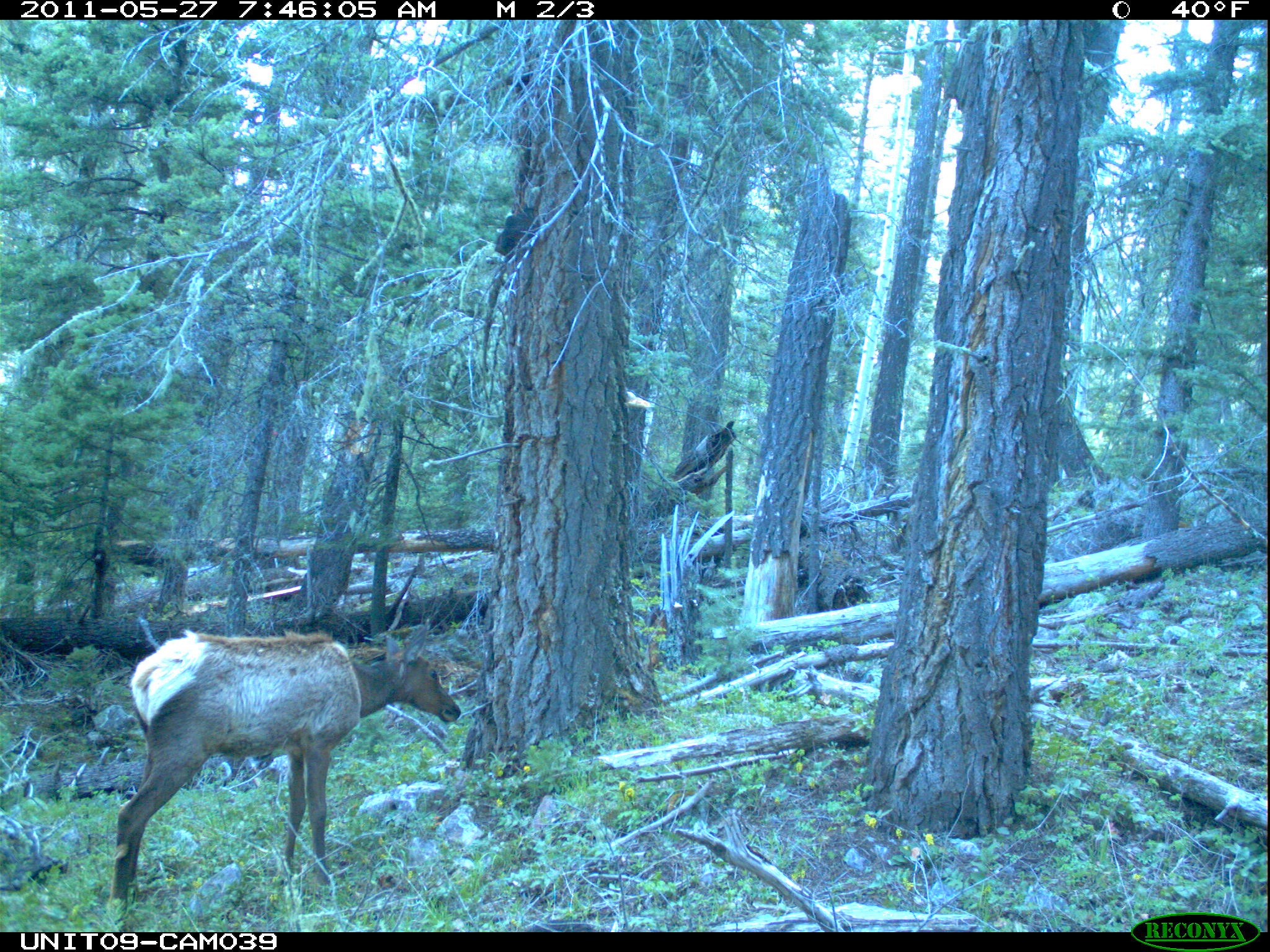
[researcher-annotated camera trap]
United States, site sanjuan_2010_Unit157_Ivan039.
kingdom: Animalia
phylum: Chordata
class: Mammalia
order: Artiodactyla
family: Cervidae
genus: Cervus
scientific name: Cervus elaphus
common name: red deer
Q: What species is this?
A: Cervus elaphus (red deer).